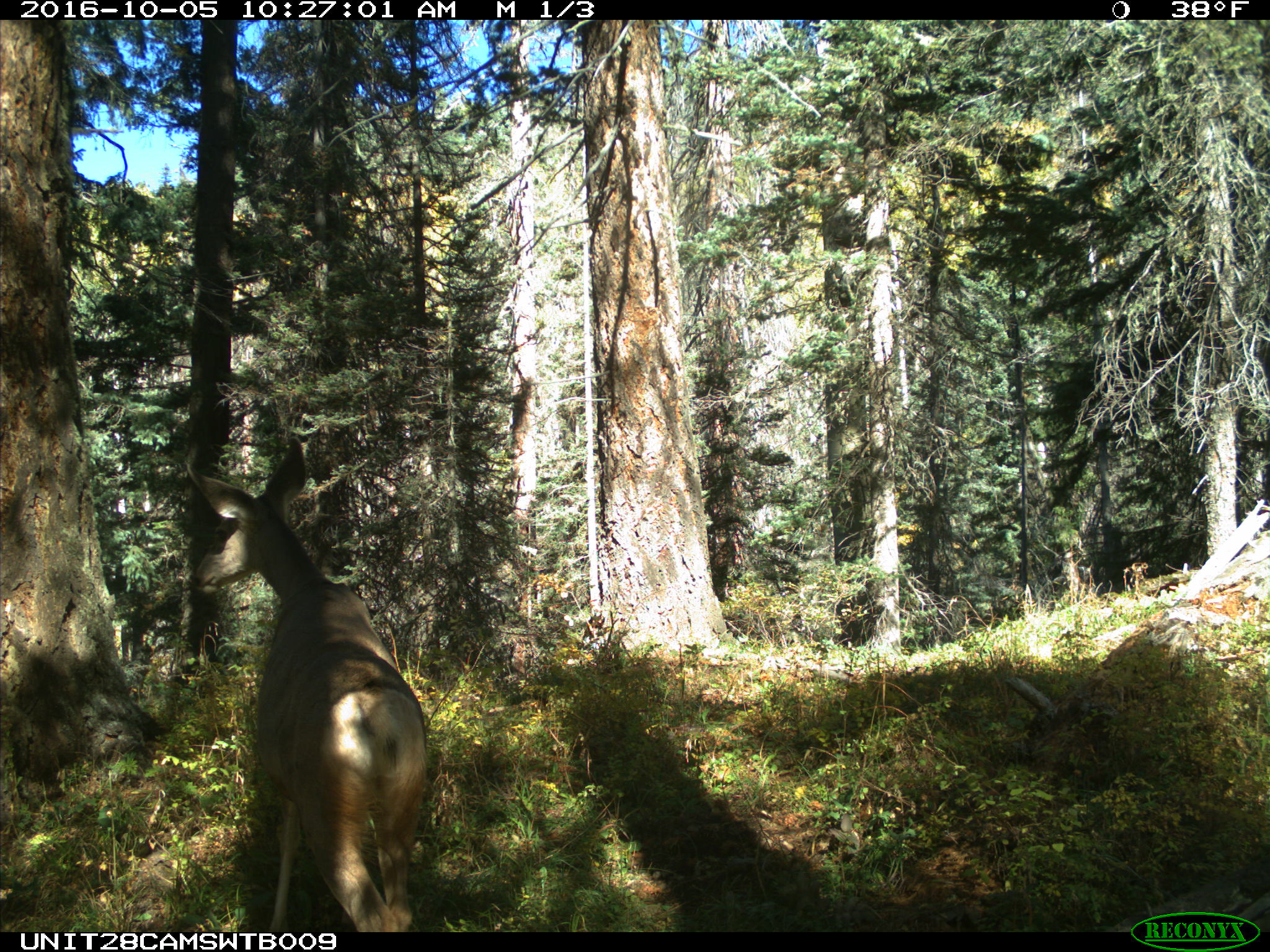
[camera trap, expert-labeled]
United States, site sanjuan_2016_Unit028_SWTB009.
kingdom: Animalia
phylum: Chordata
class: Mammalia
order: Artiodactyla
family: Cervidae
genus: Odocoileus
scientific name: Odocoileus hemionus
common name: mule deer